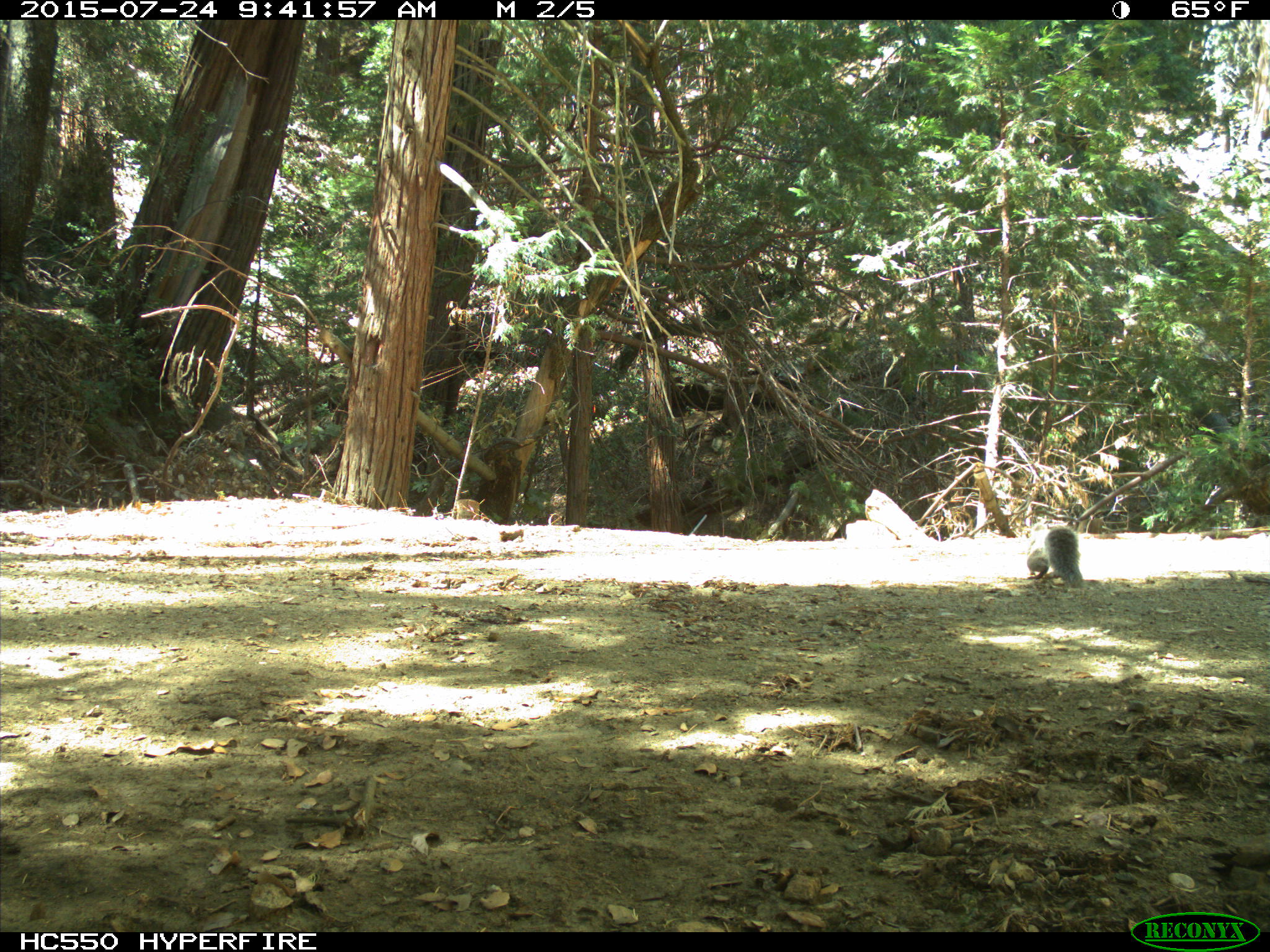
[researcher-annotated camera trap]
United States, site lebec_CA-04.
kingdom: Animalia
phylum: Chordata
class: Mammalia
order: Rodentia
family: Sciuridae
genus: Sciurus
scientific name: Sciurus carolinensis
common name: eastern gray squirrel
Sciurus carolinensis (eastern gray squirrel).